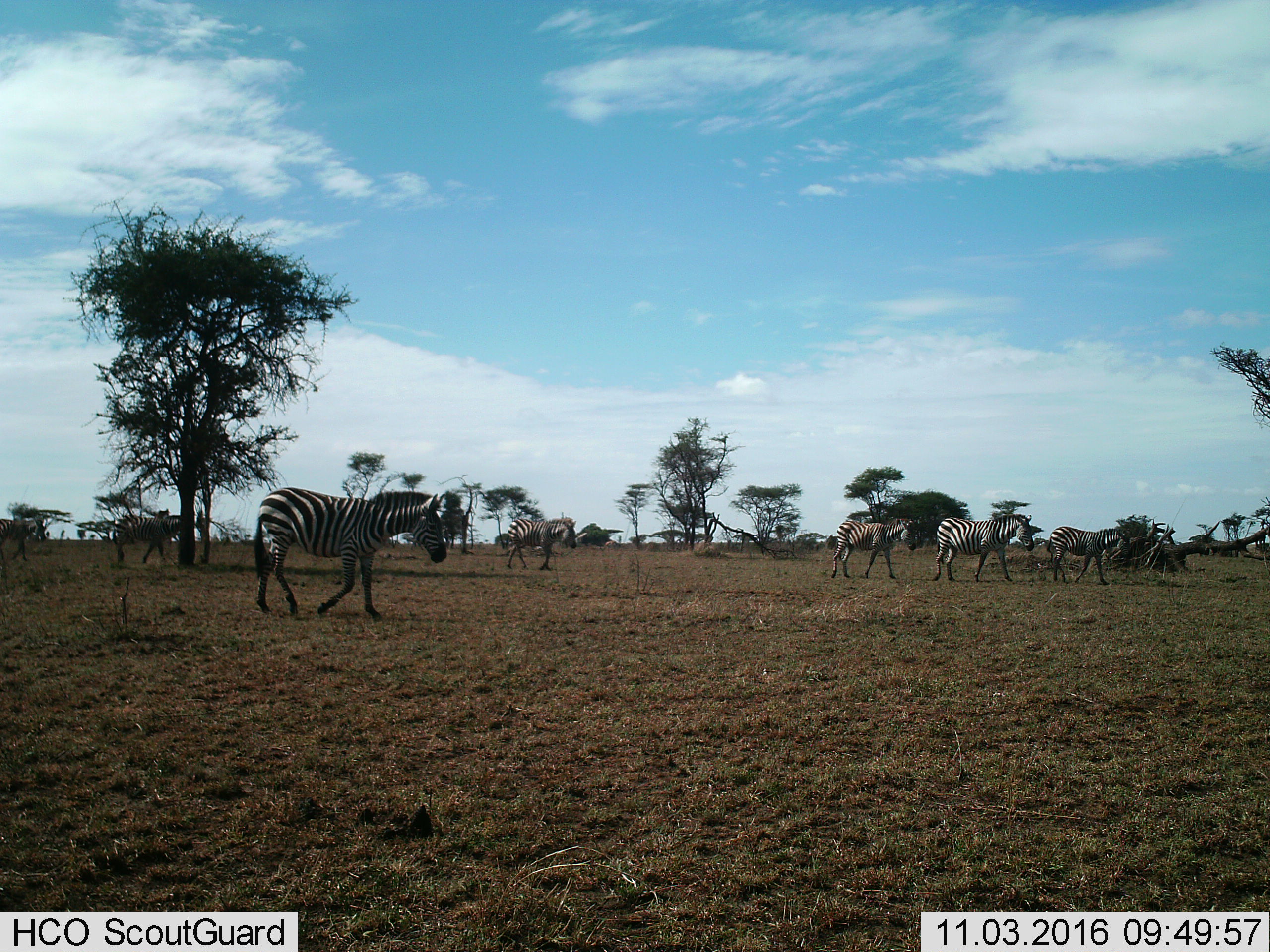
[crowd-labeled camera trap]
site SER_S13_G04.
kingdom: Animalia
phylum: Chordata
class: Mammalia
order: Perissodactyla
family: Equidae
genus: Equus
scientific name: Equus quagga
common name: plains zebra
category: zebraplains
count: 7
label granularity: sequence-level